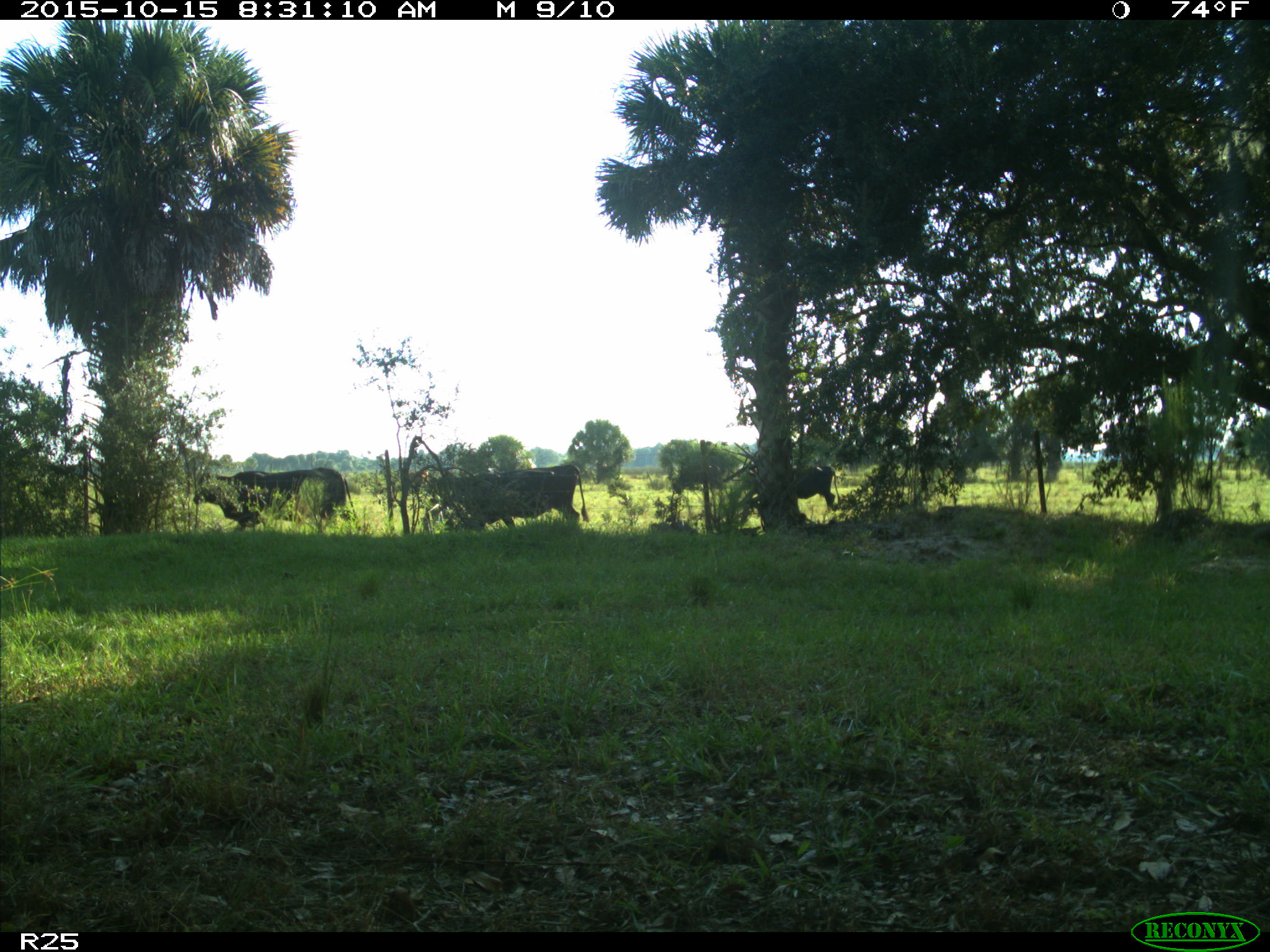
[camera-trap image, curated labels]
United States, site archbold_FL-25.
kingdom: Animalia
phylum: Chordata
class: Mammalia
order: Artiodactyla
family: Bovidae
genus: Bos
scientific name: Bos taurus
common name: domestic cow